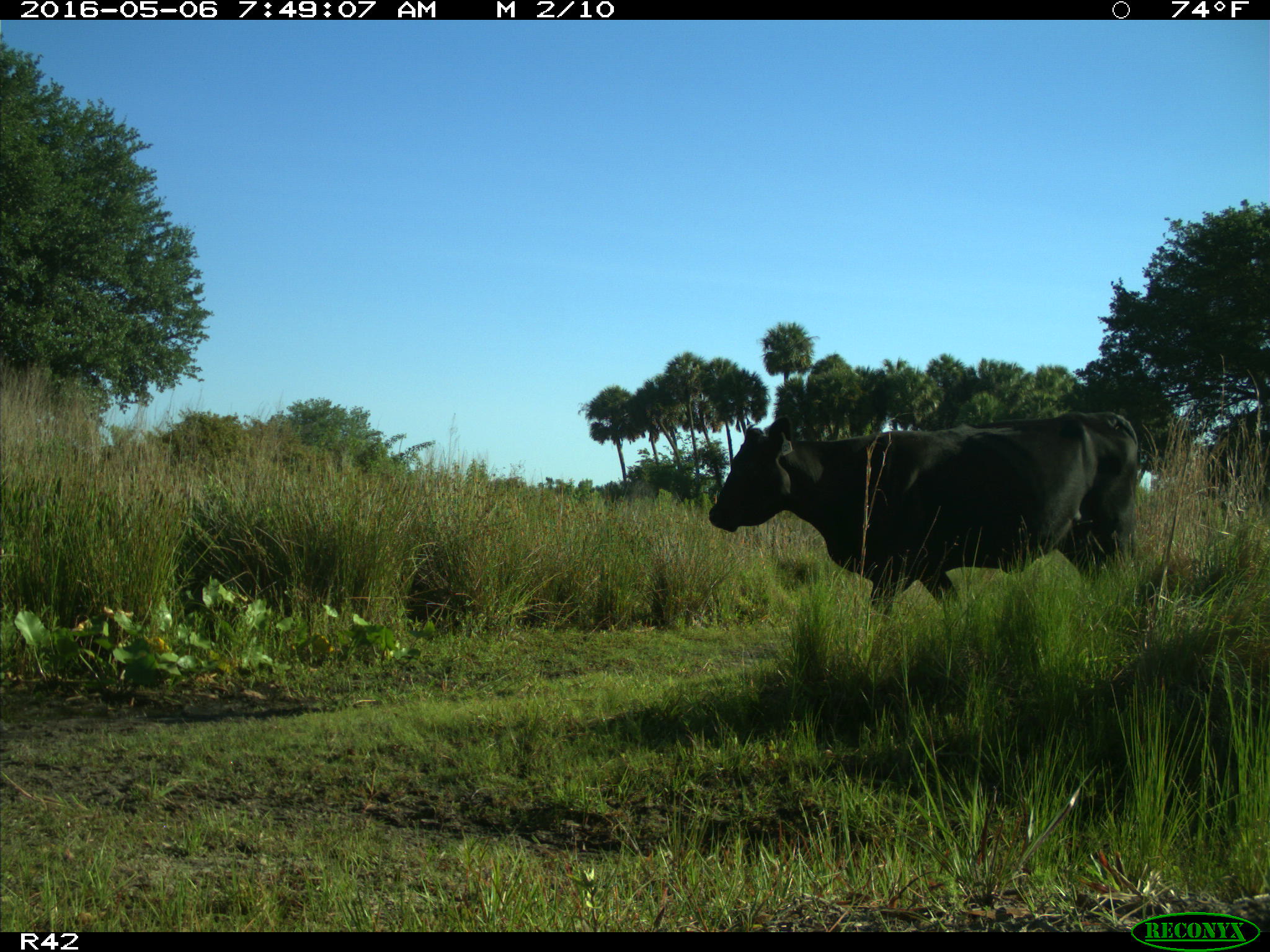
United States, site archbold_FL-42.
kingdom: Animalia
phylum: Chordata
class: Mammalia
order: Artiodactyla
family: Bovidae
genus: Bos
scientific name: Bos taurus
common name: domestic cow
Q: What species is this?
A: Bos taurus (domestic cow).